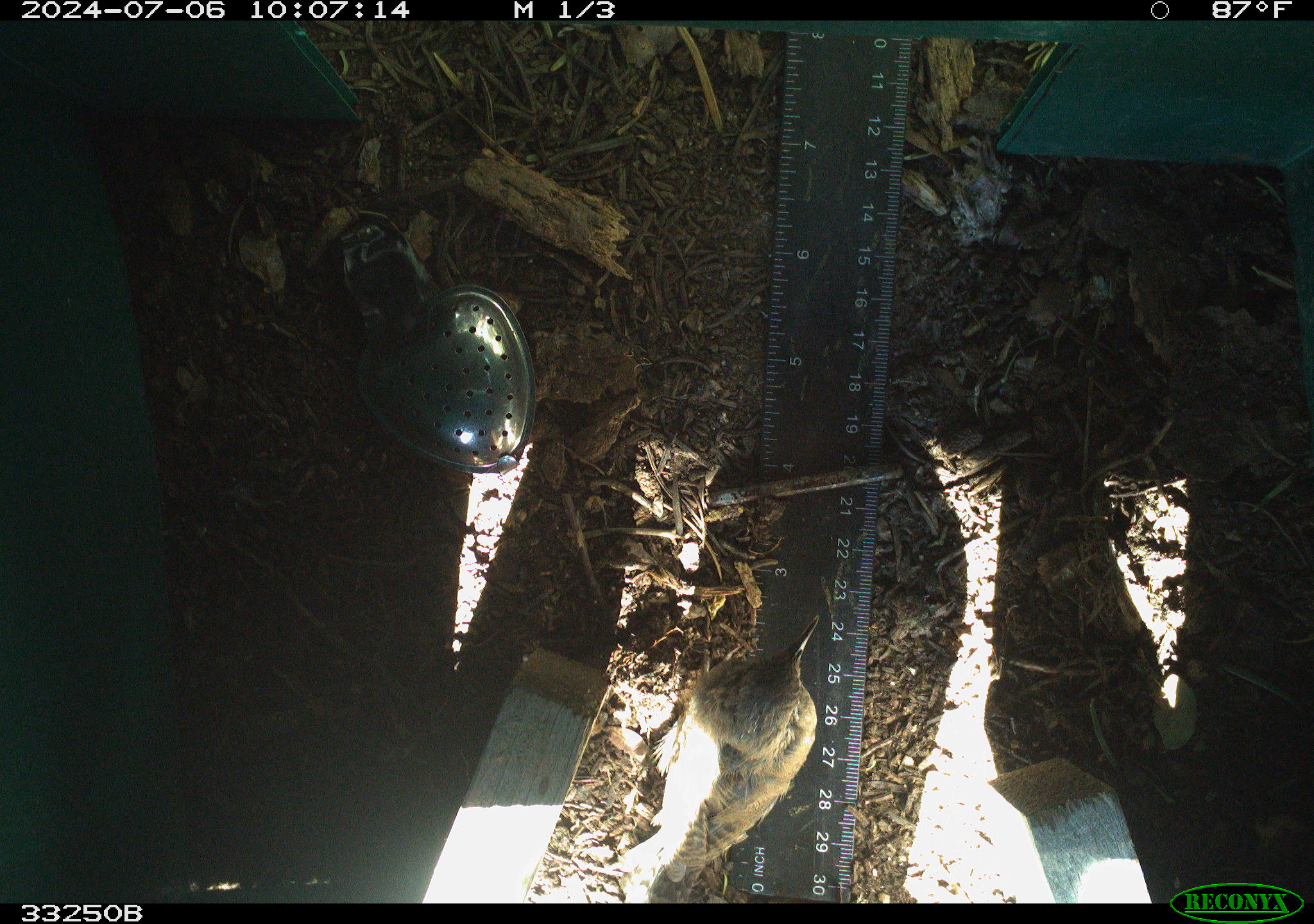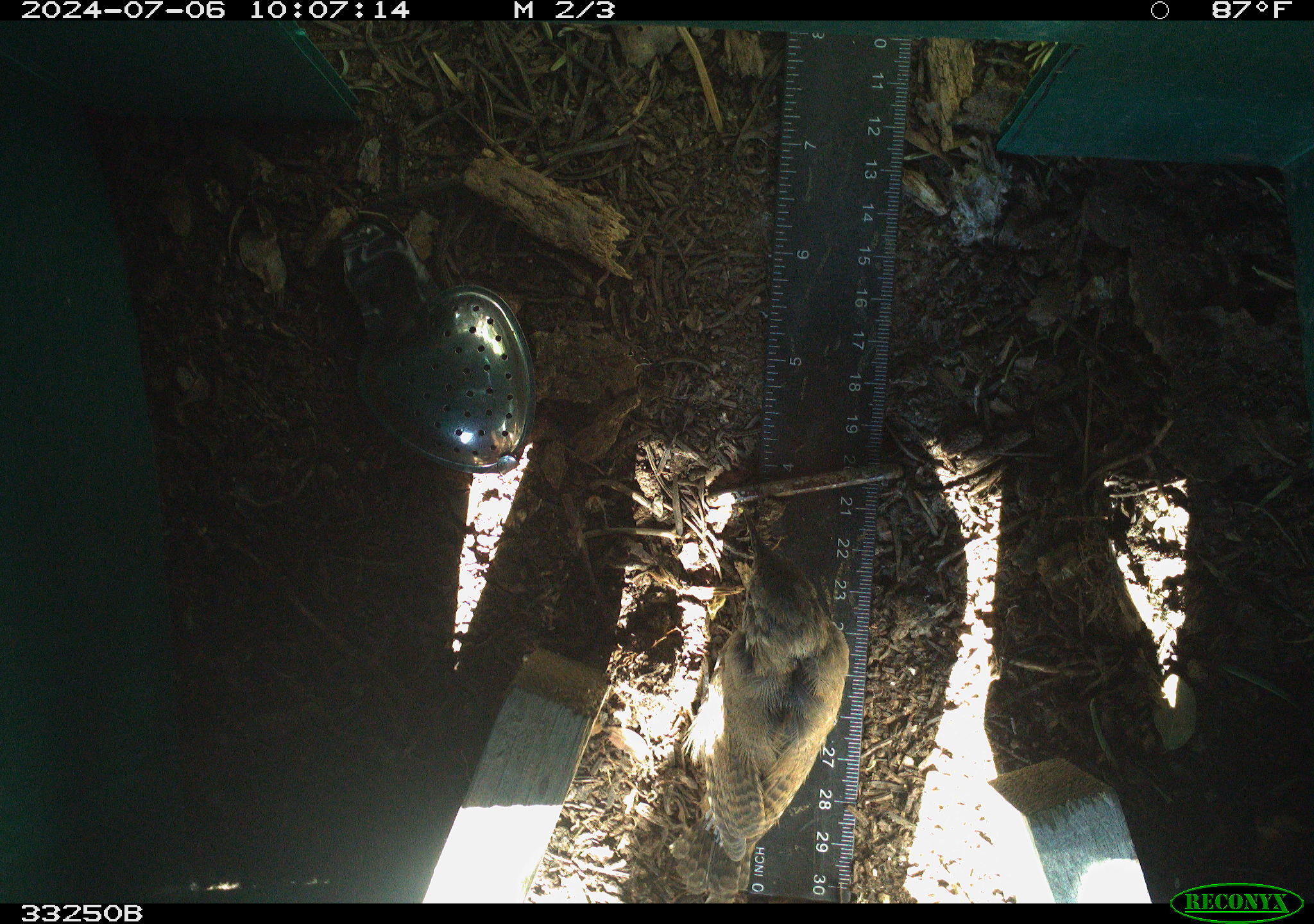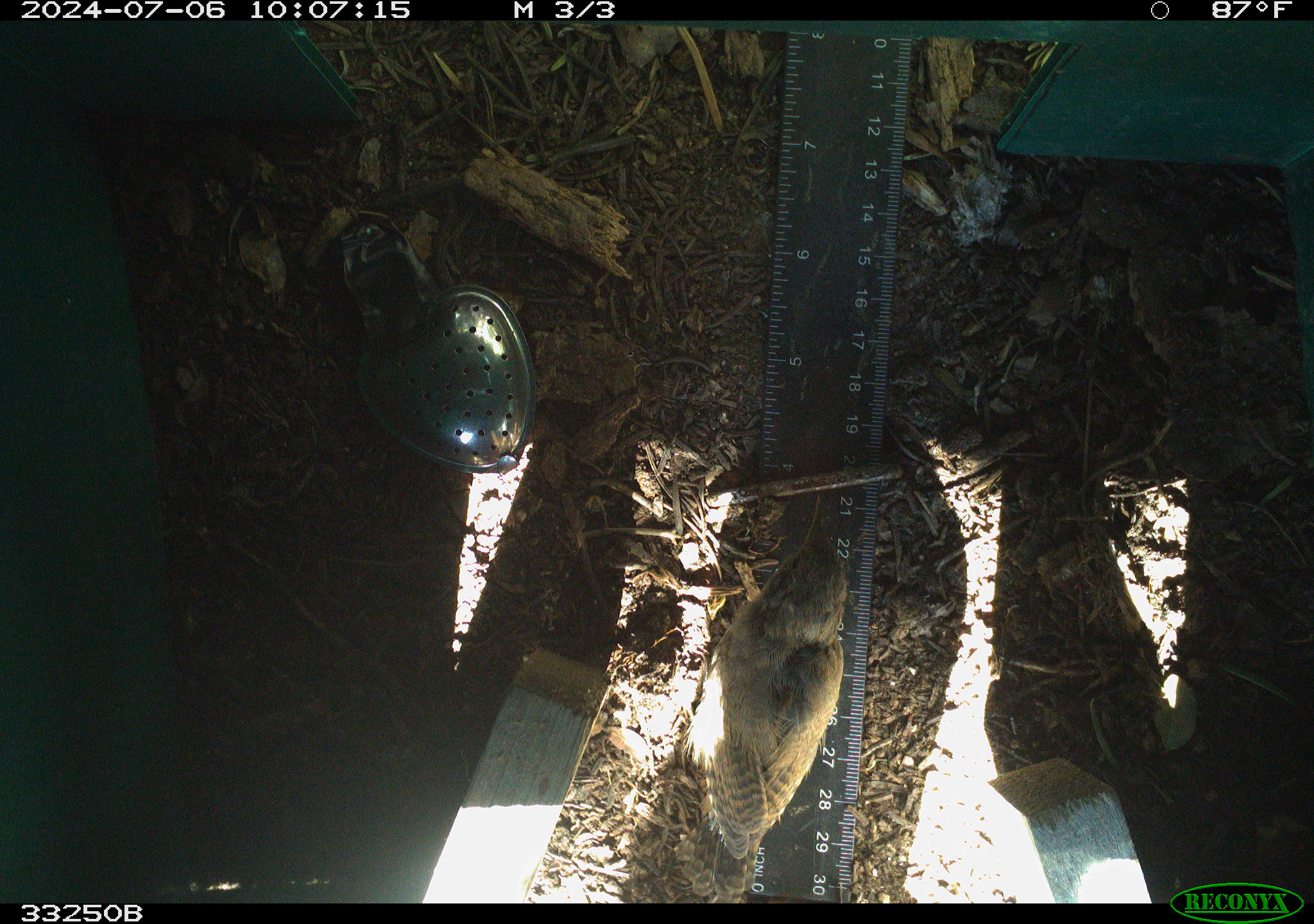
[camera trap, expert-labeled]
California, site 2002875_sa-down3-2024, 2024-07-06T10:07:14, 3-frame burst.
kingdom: Animalia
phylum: Chordata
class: Aves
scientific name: Aves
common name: bird